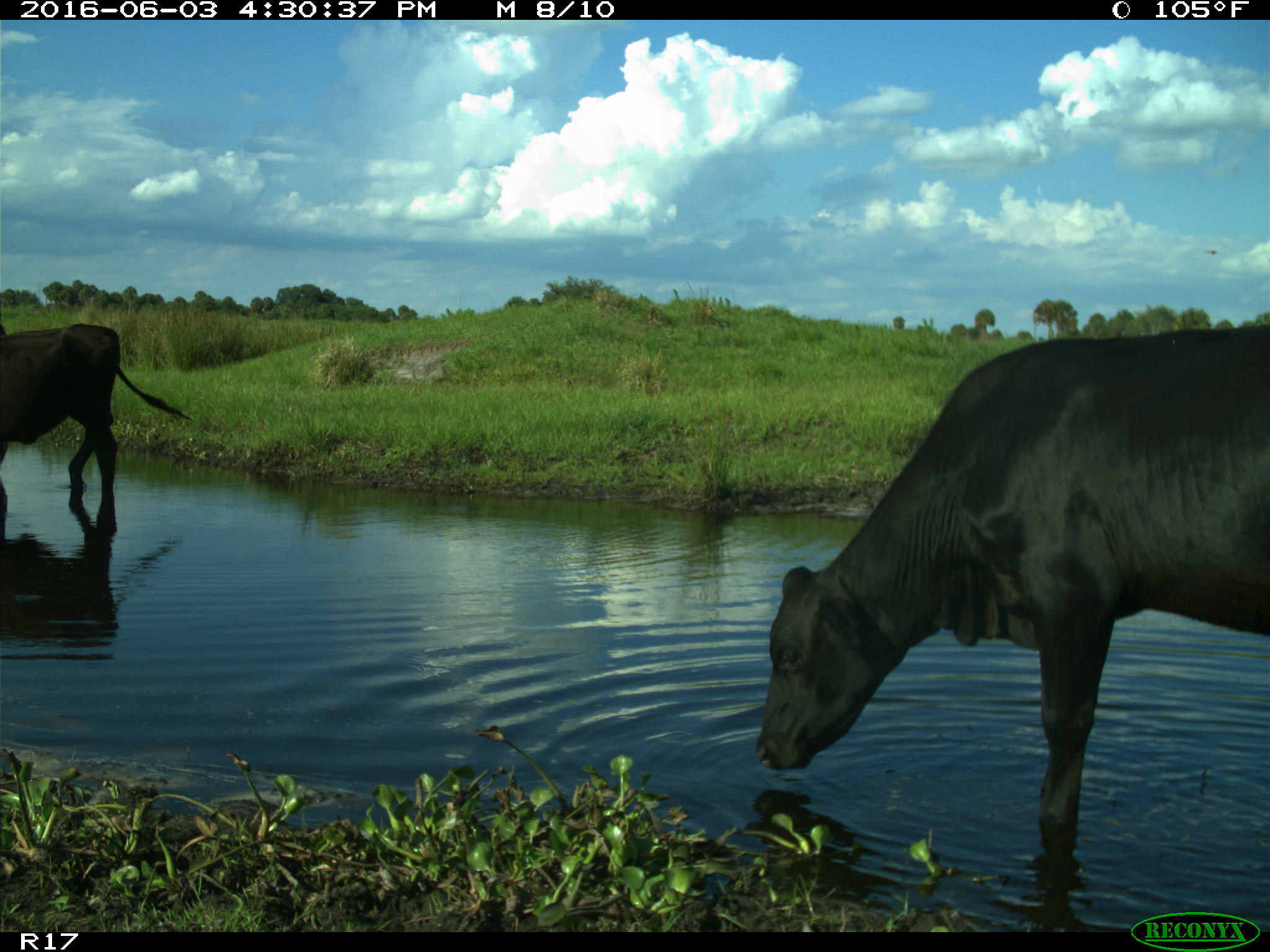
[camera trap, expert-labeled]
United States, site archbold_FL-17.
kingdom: Animalia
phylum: Chordata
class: Mammalia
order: Artiodactyla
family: Bovidae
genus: Bos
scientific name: Bos taurus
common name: domestic cow